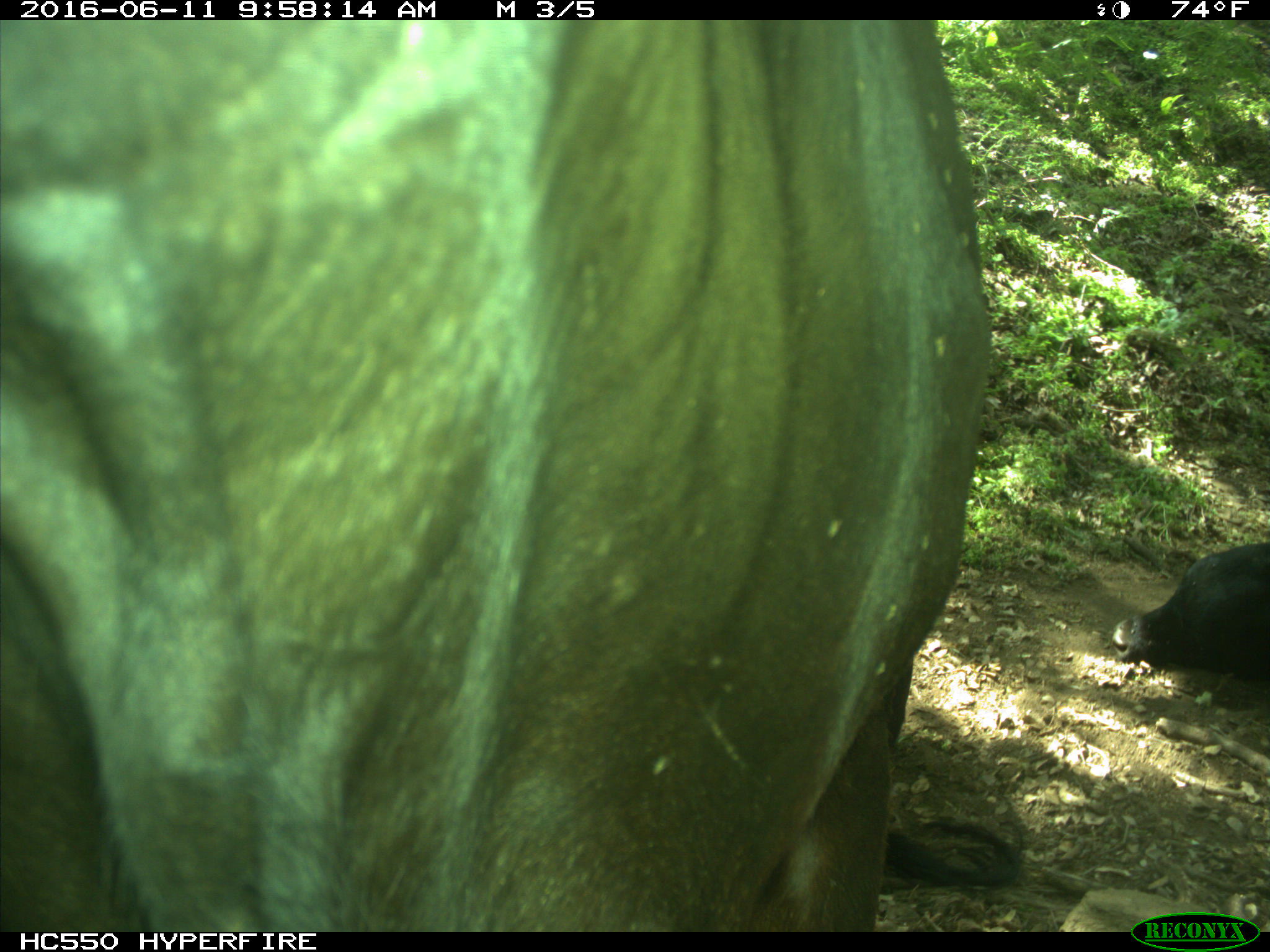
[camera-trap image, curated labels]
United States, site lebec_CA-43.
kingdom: Animalia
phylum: Chordata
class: Mammalia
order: Artiodactyla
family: Bovidae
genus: Bos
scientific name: Bos taurus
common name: domestic cow